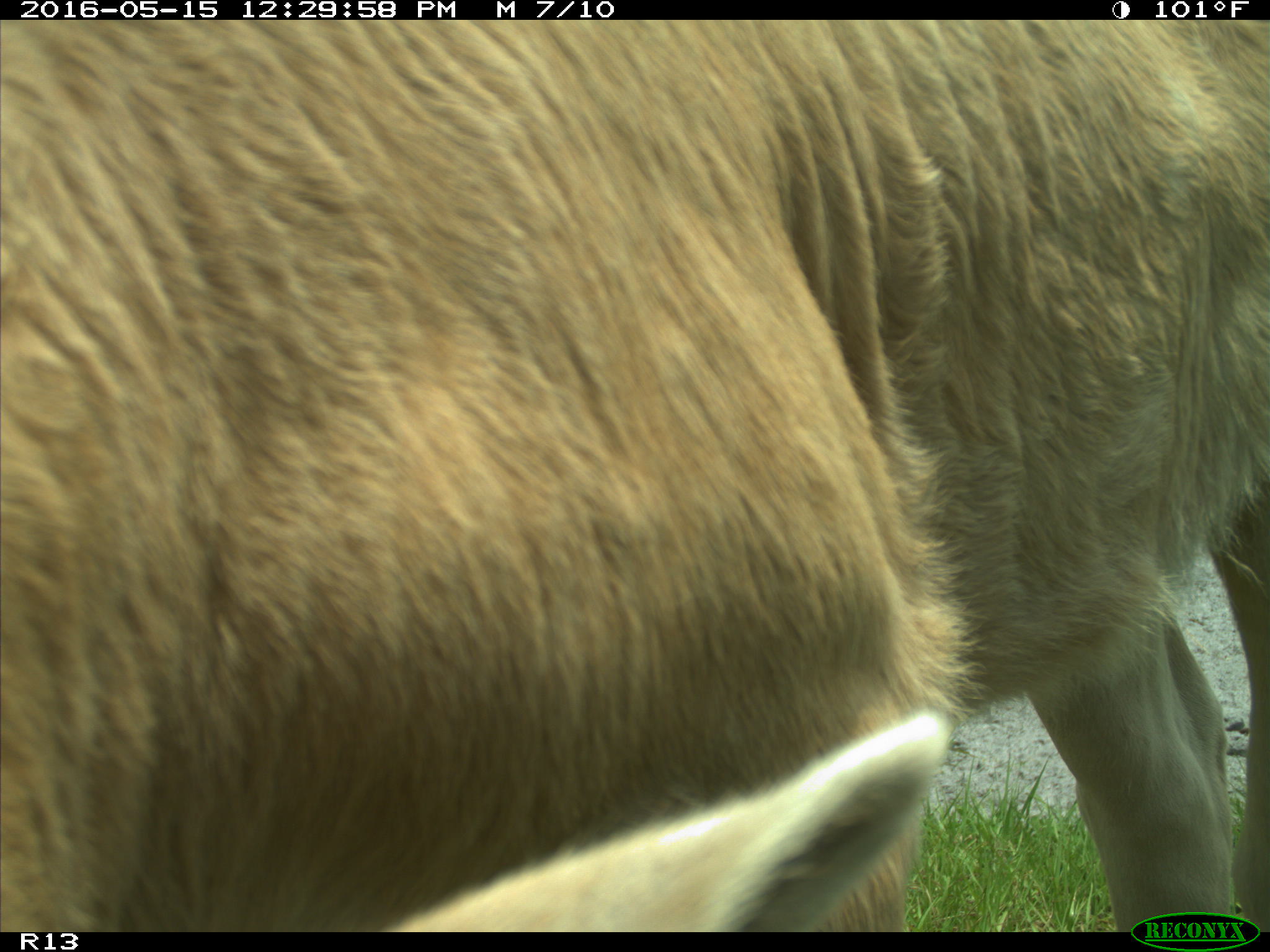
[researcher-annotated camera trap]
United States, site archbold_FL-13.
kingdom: Animalia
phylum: Chordata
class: Mammalia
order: Artiodactyla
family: Bovidae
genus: Bos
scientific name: Bos taurus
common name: domestic cow